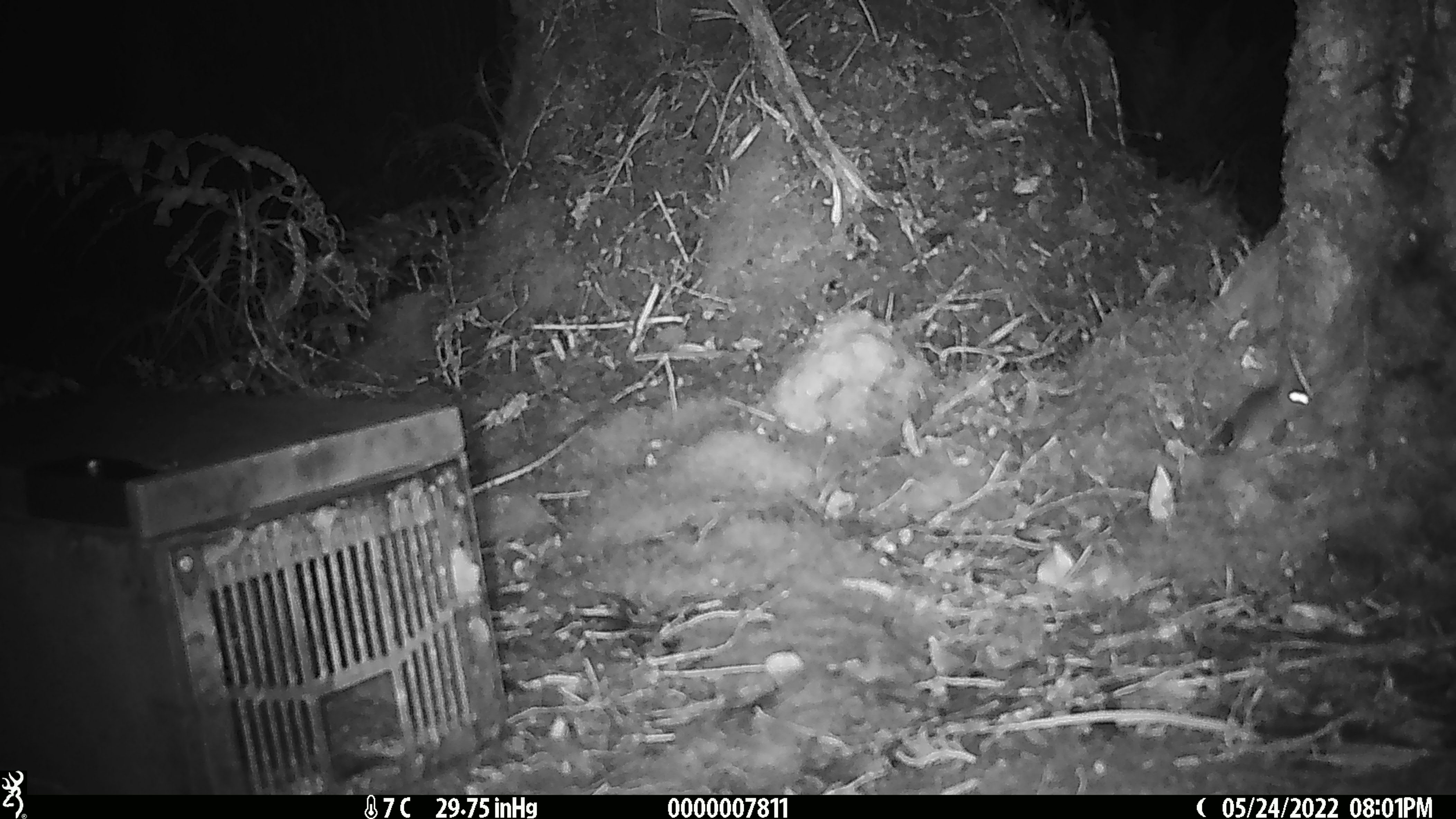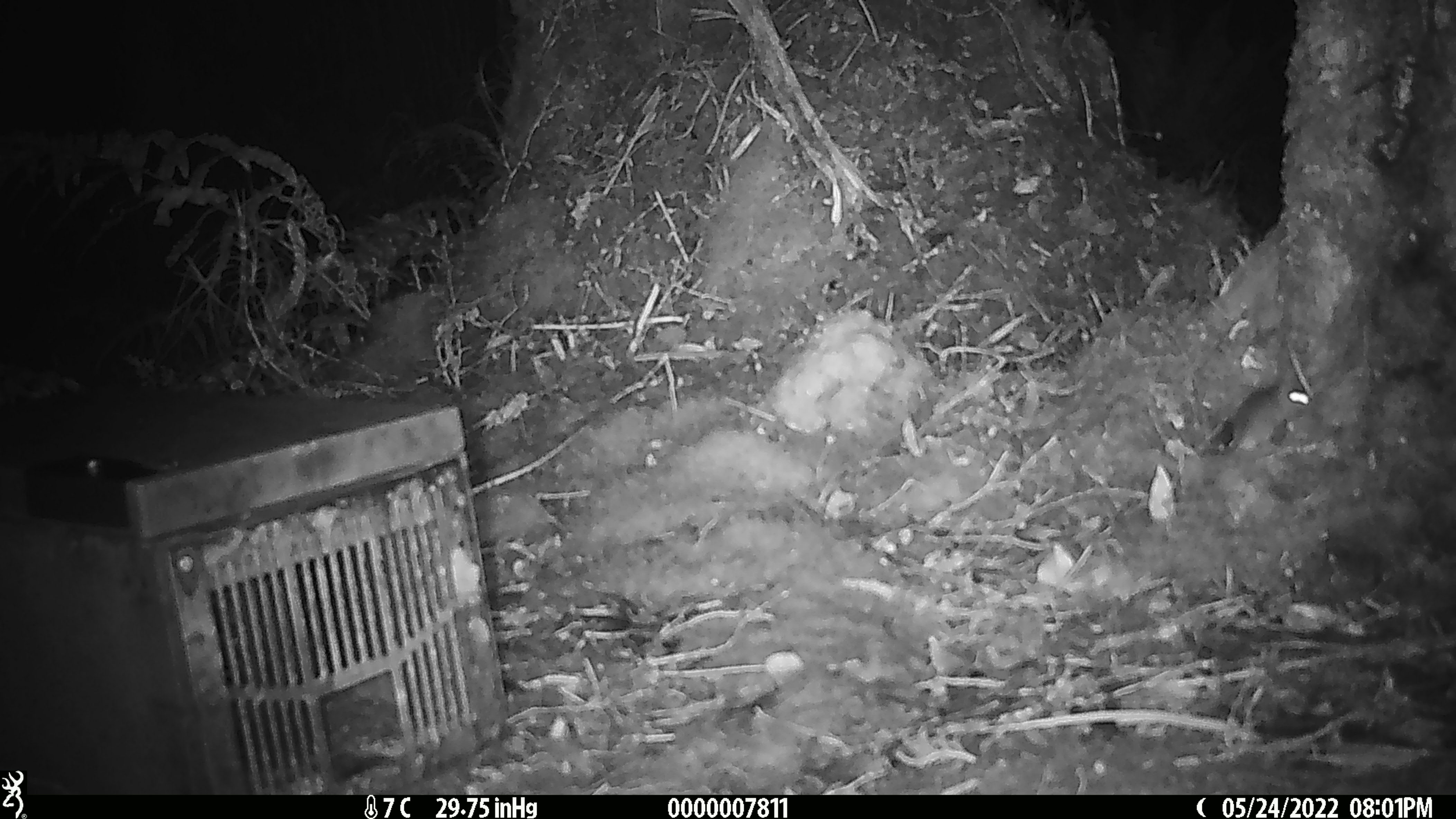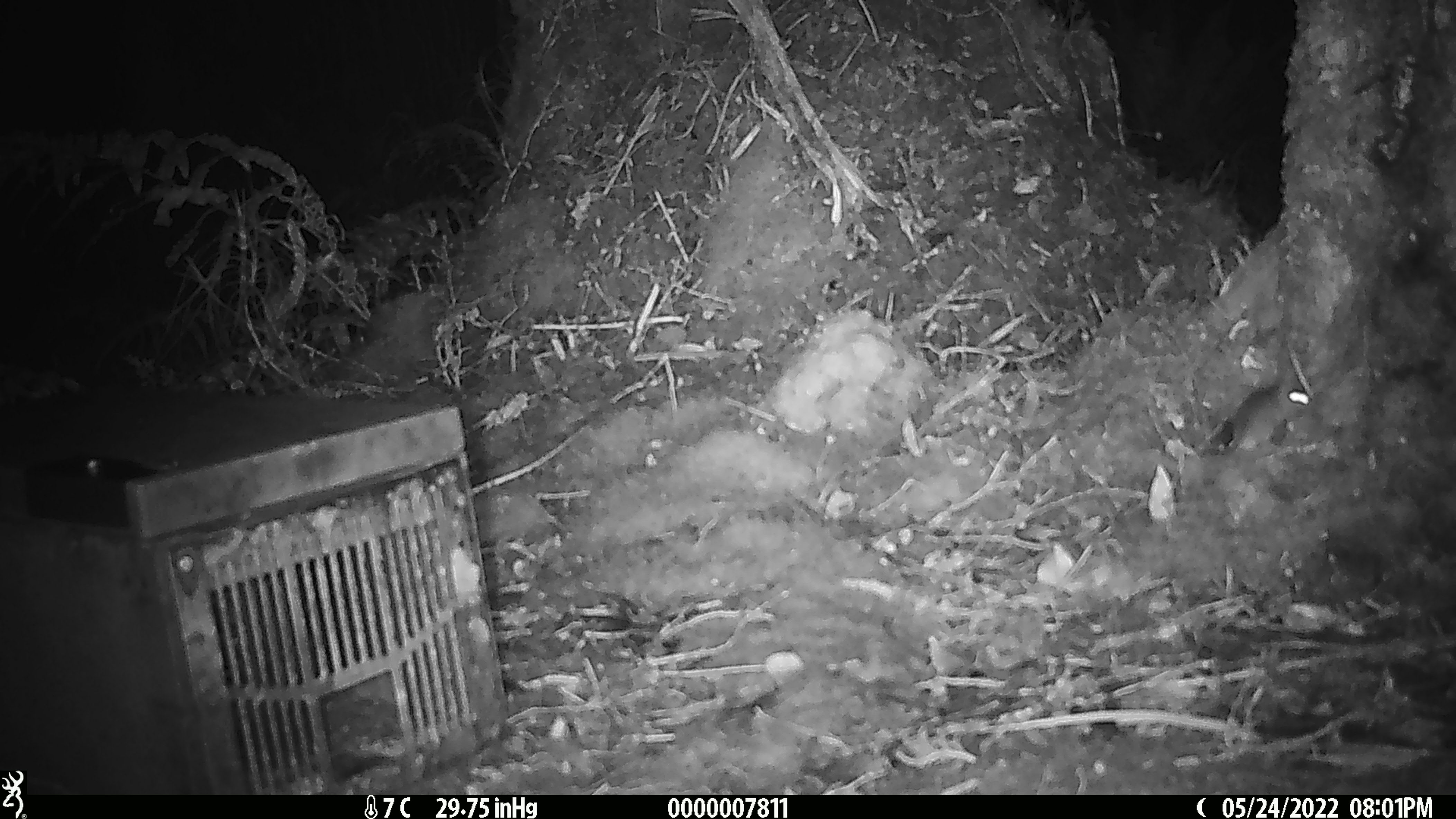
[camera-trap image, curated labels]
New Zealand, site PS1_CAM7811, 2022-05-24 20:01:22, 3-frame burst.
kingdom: Animalia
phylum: Chordata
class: Mammalia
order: Rodentia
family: Muridae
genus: Mus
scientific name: Mus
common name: mouse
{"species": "mouse (Mus)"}